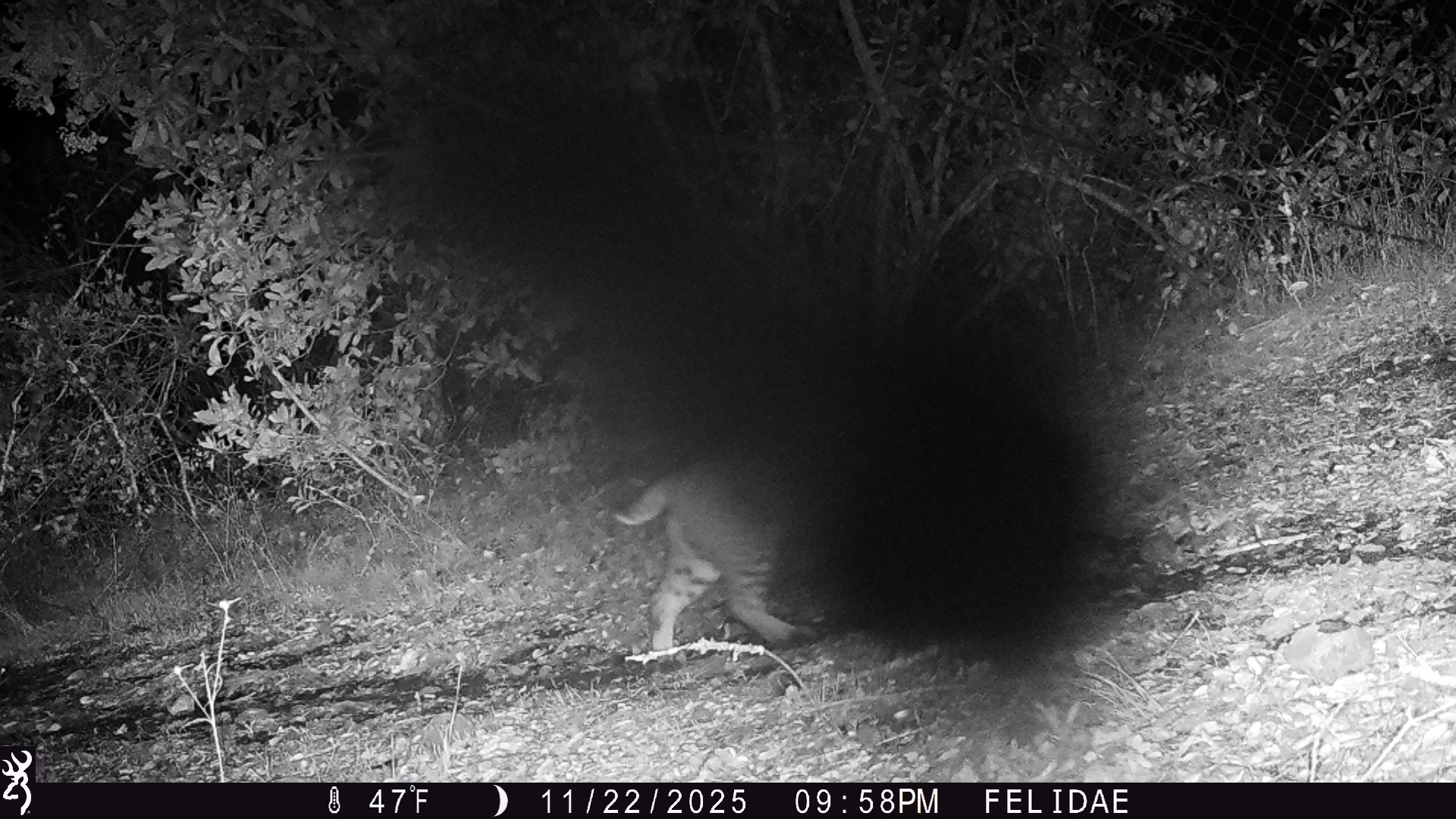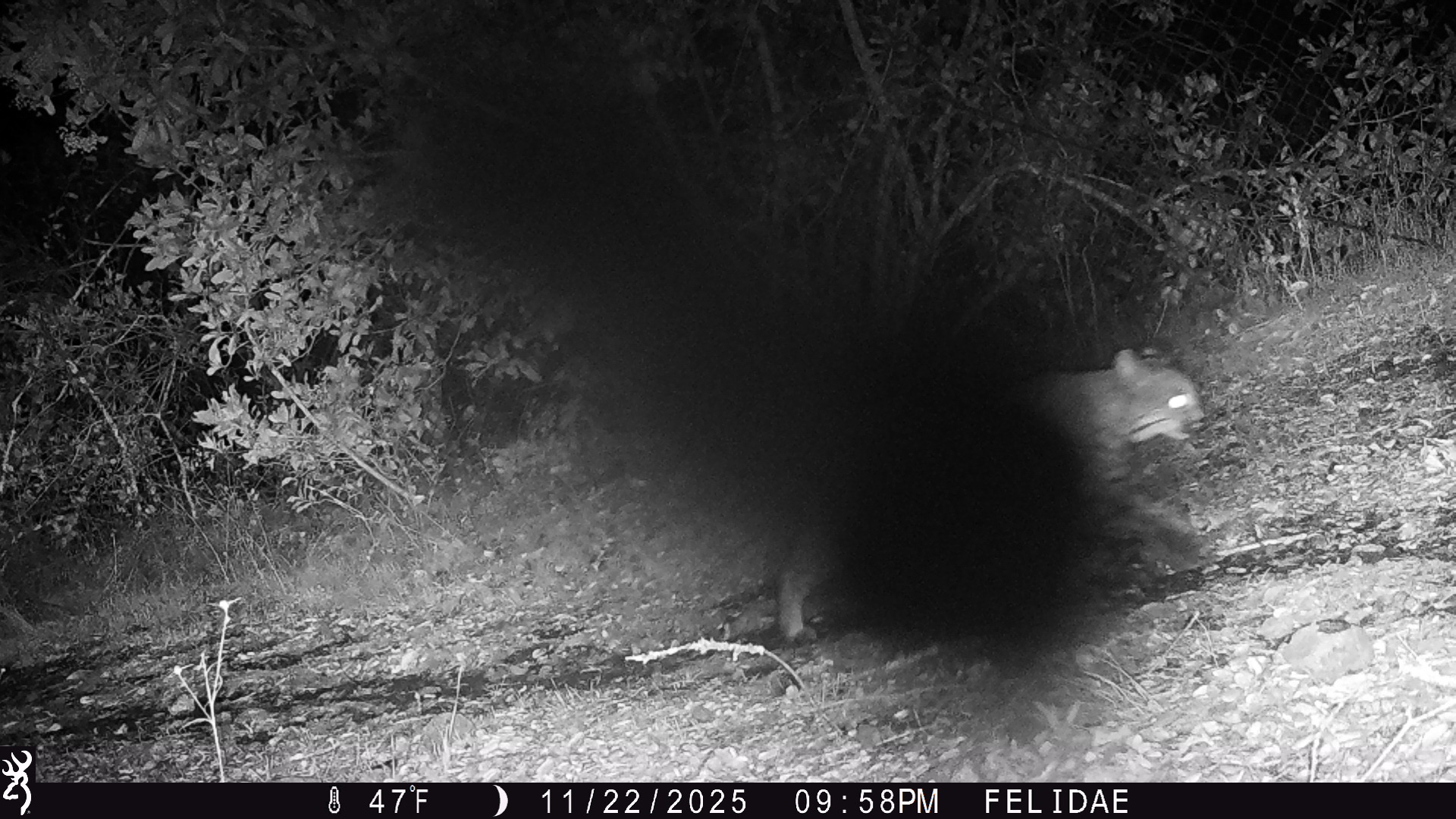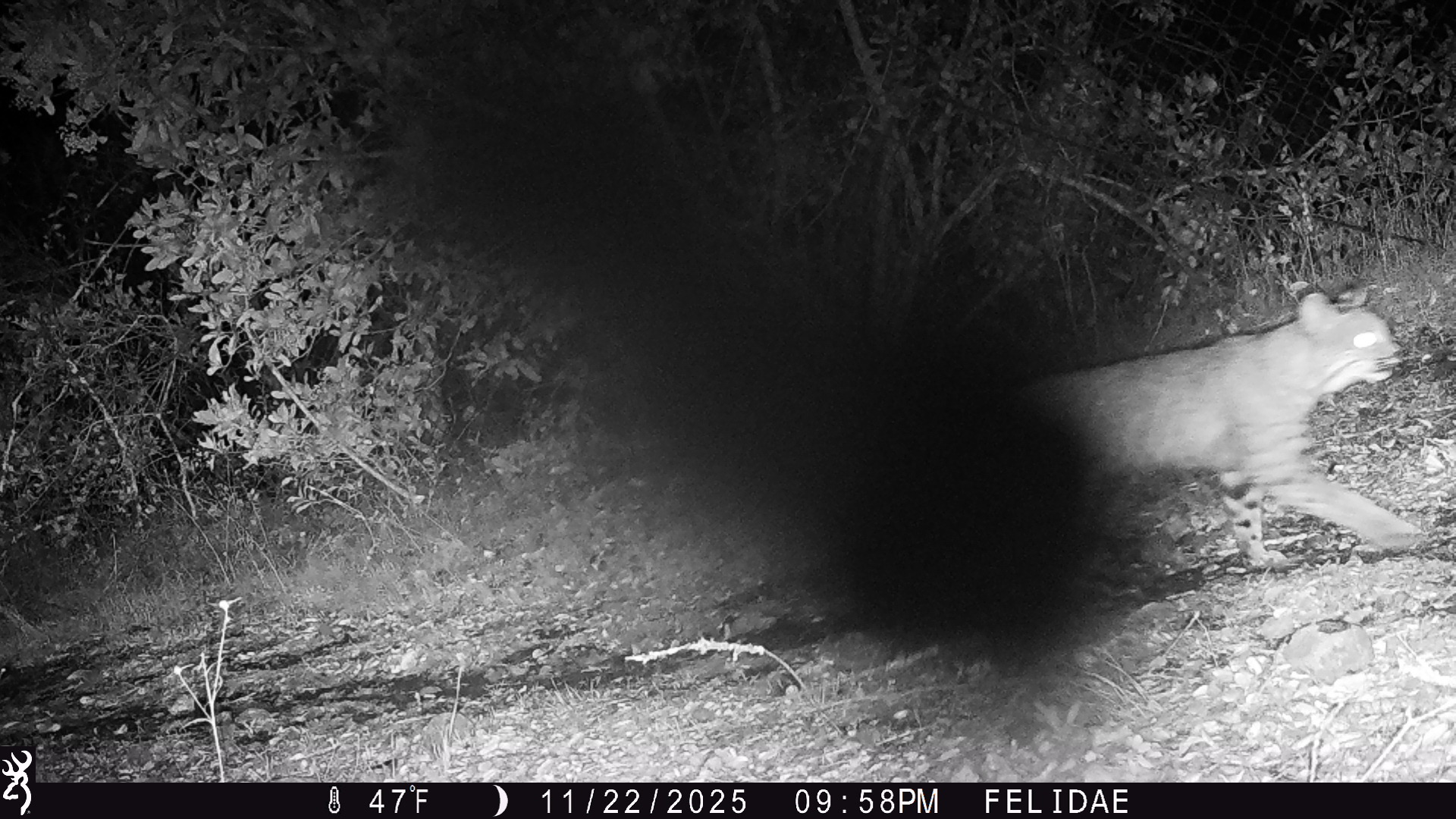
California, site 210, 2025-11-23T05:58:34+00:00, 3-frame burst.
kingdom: Animalia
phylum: Chordata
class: Mammalia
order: Carnivora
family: Felidae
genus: Lynx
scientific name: Lynx rufus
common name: bobcat